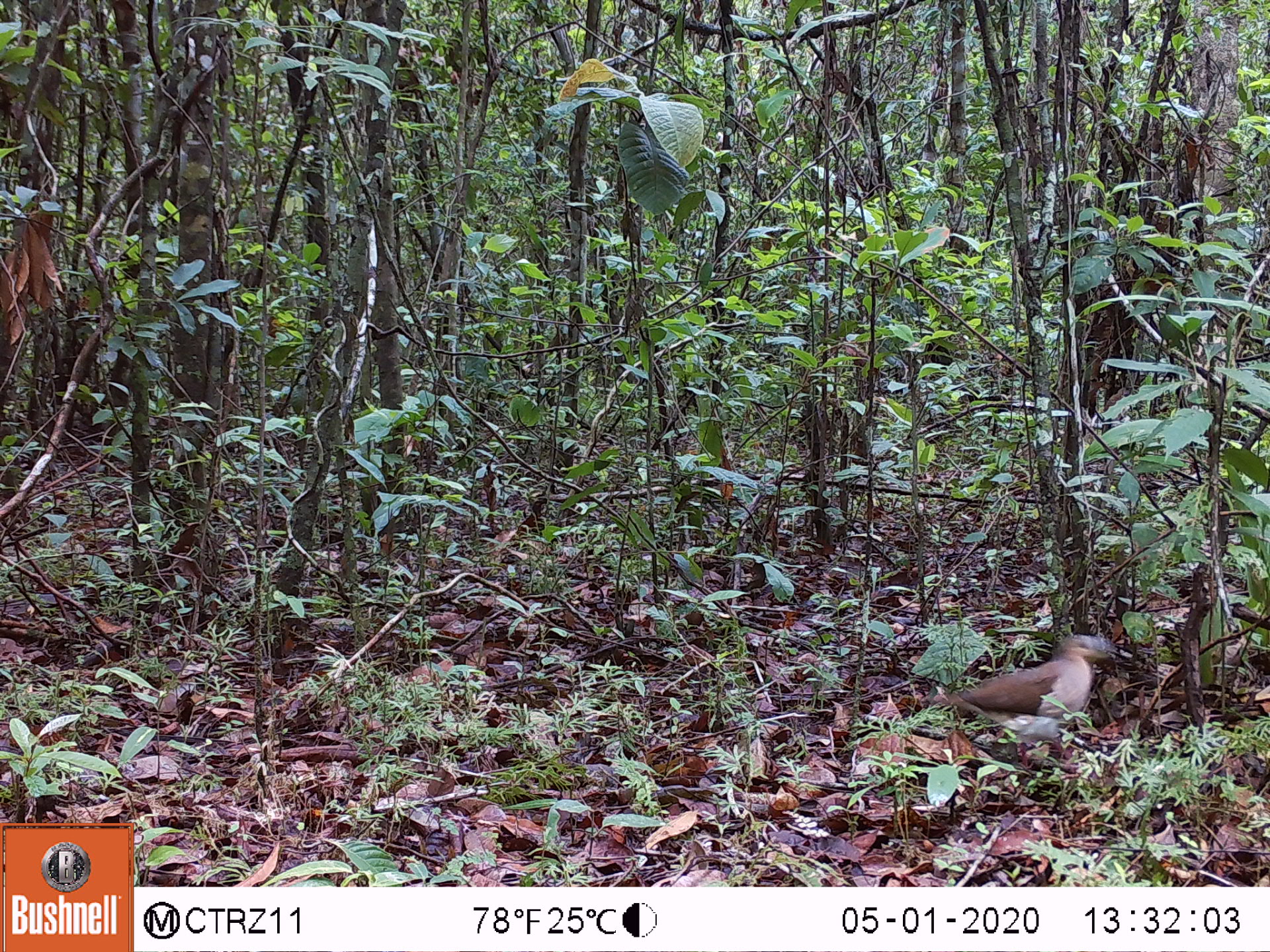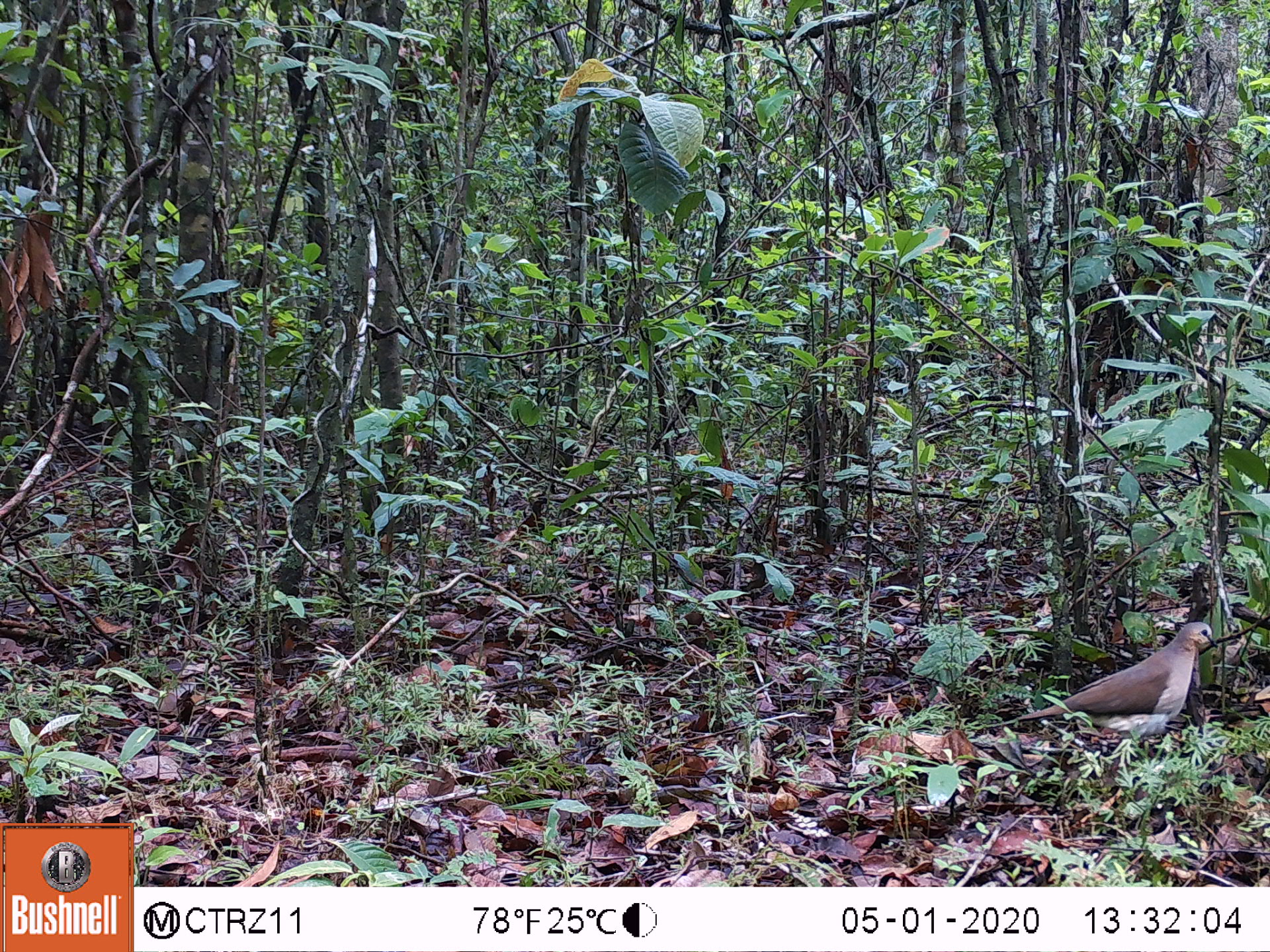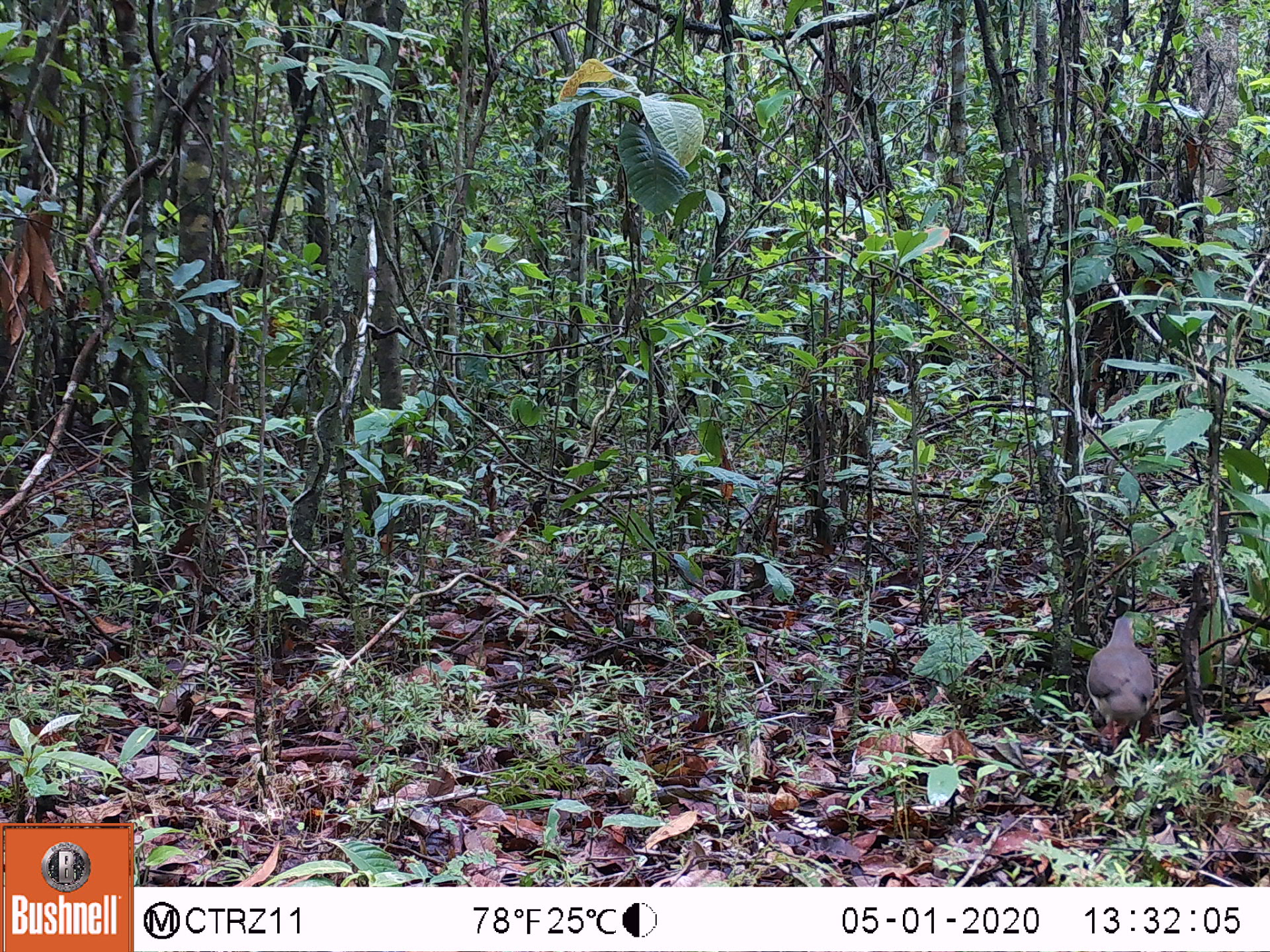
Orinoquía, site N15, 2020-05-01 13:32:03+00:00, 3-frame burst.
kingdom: Animalia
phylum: Chordata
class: Aves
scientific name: Aves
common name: bird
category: unknown bird